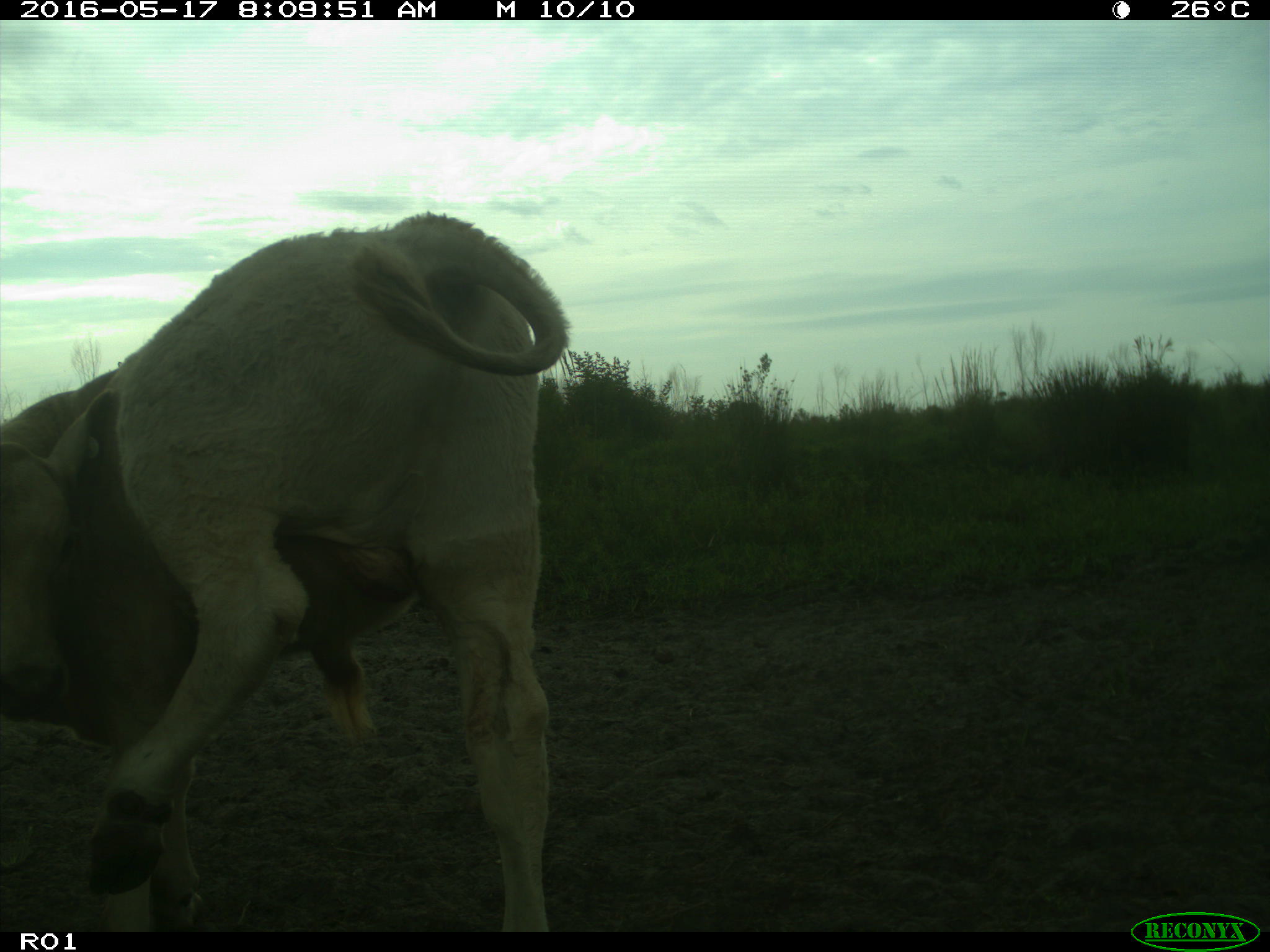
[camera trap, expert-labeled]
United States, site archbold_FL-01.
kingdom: Animalia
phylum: Chordata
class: Mammalia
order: Artiodactyla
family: Bovidae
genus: Bos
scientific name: Bos taurus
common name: domestic cow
Bos taurus (domestic cow).